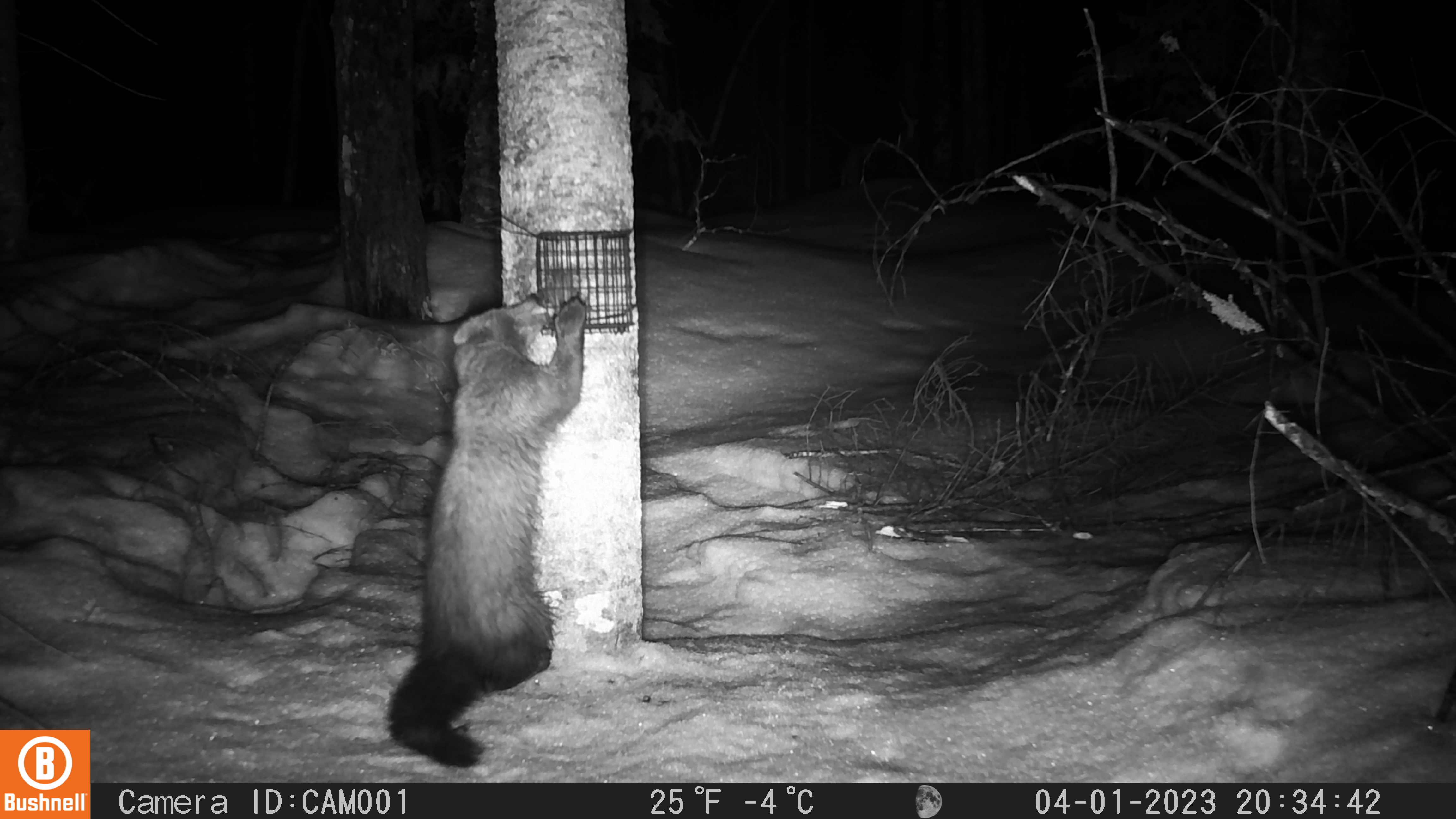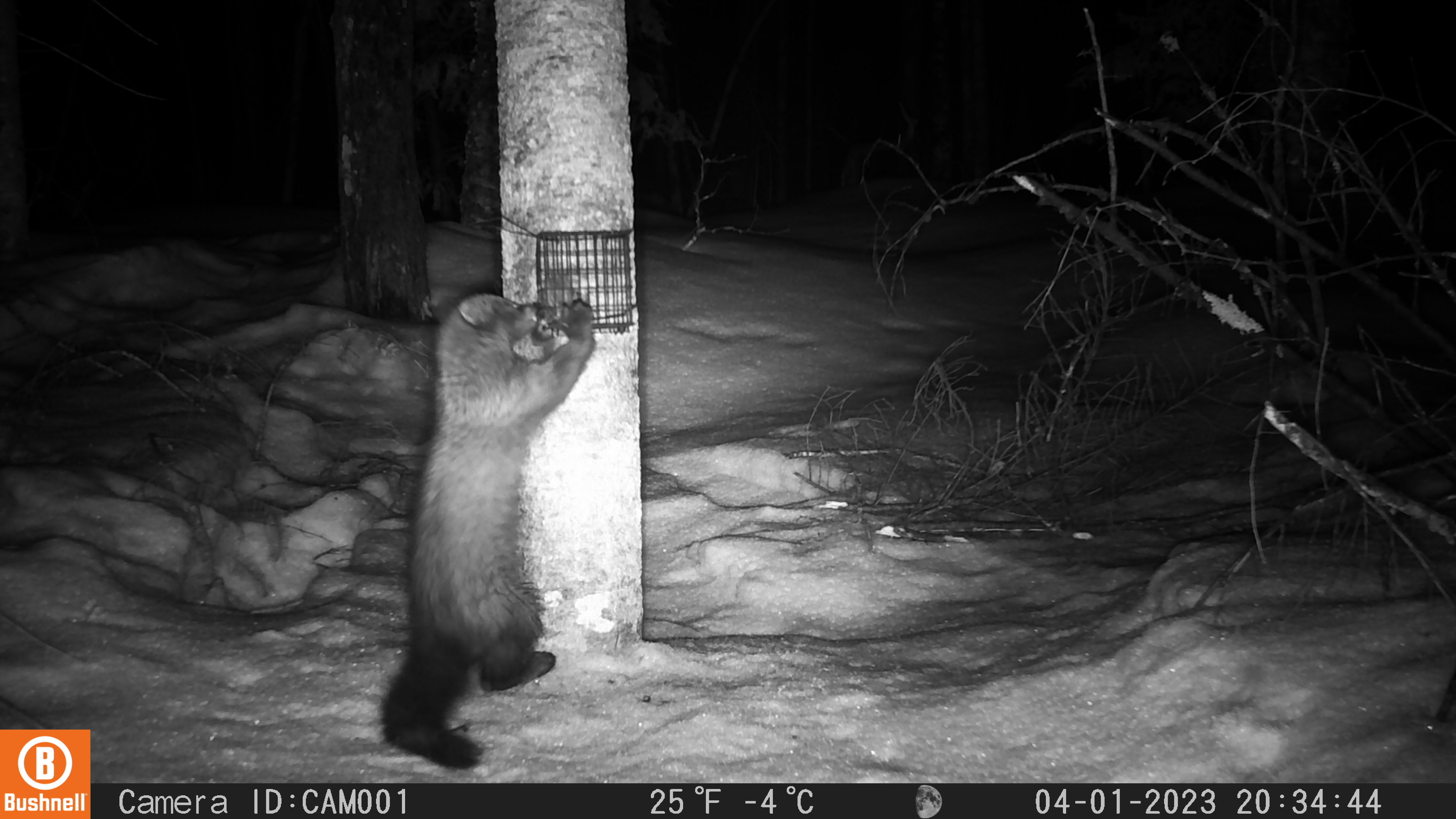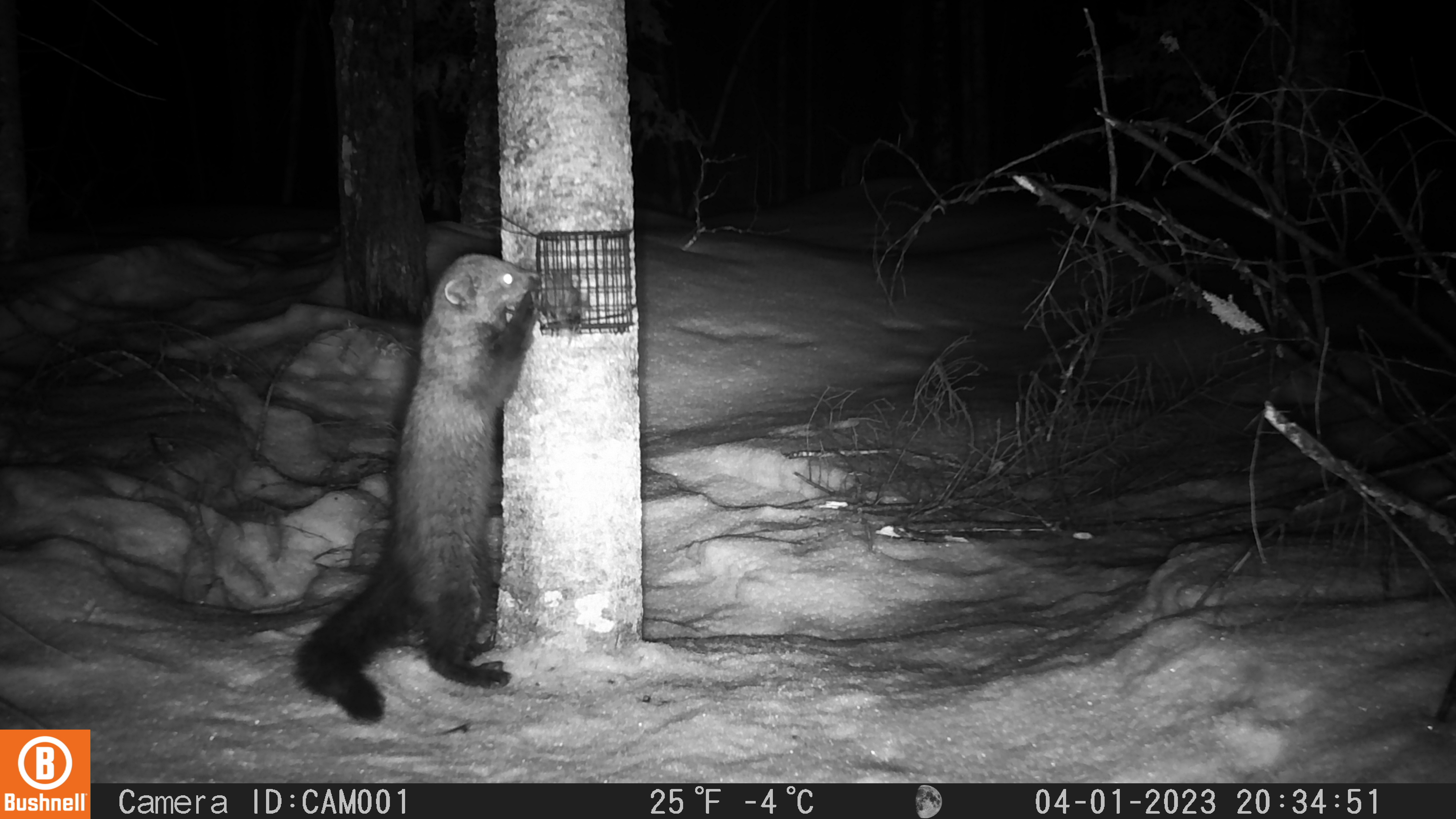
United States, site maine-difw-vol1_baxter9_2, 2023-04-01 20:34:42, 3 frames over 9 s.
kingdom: Animalia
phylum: Chordata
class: Mammalia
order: Carnivora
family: Mustelidae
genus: Pekania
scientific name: Pekania pennanti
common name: fisher